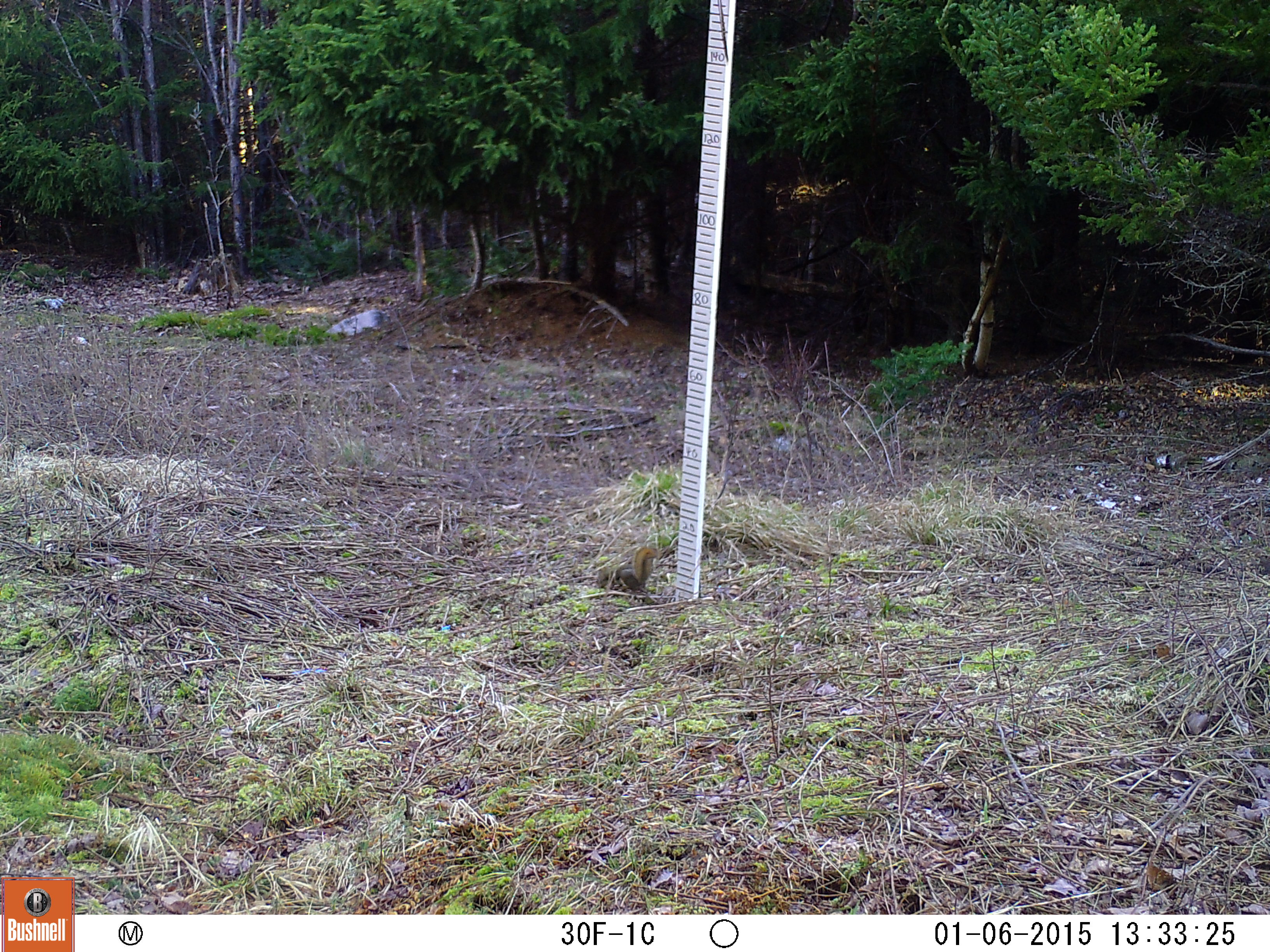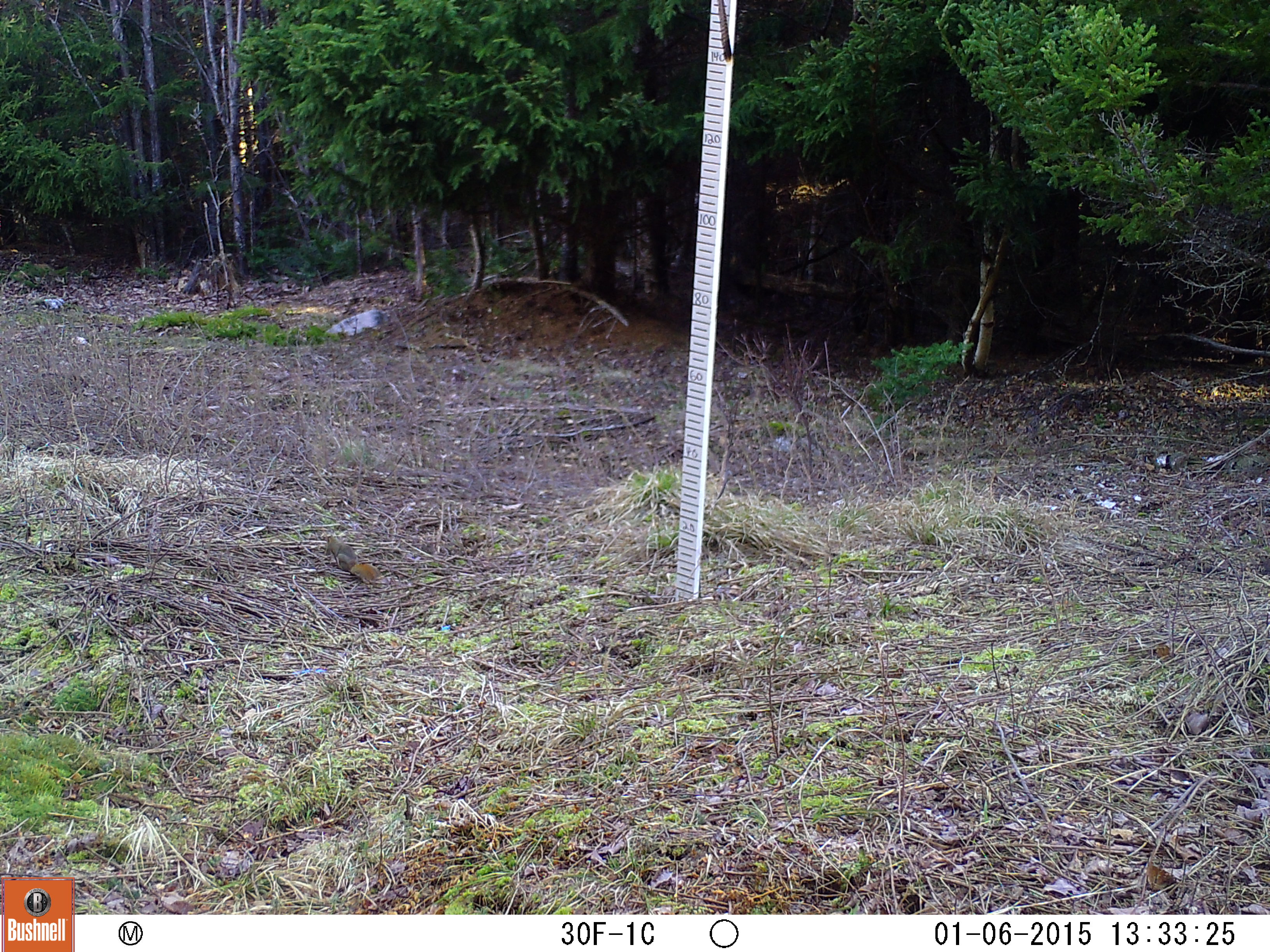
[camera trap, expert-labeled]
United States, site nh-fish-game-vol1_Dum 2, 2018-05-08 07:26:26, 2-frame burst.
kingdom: Animalia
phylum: Chordata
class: Mammalia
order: Rodentia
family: Sciuridae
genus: Tamiasciurus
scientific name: Tamiasciurus hudsonicus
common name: red squirrel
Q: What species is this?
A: Red squirrel (Tamiasciurus hudsonicus).